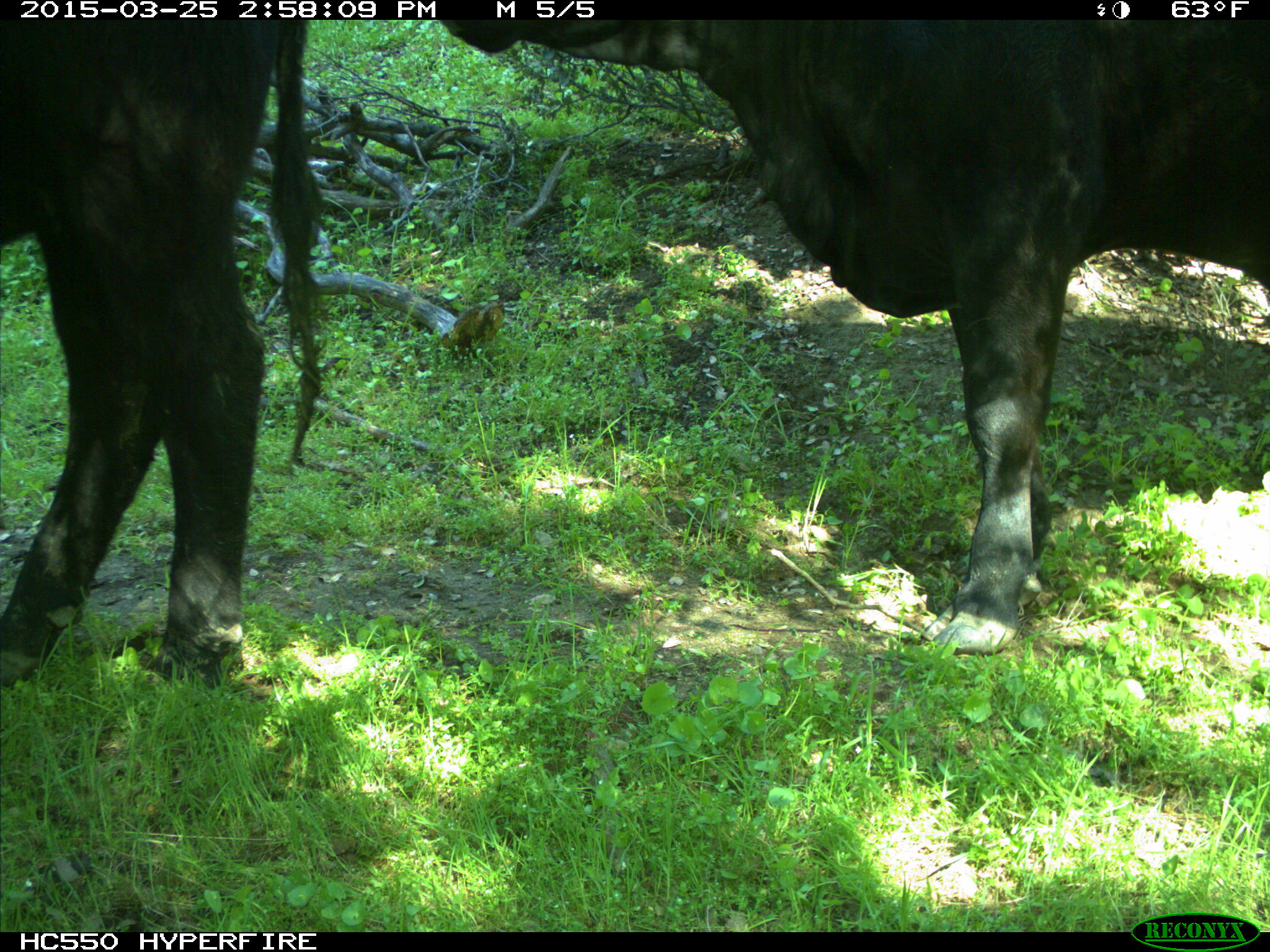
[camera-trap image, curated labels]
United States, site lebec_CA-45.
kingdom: Animalia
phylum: Chordata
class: Mammalia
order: Artiodactyla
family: Bovidae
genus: Bos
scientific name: Bos taurus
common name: domestic cow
Bos taurus (domestic cow).